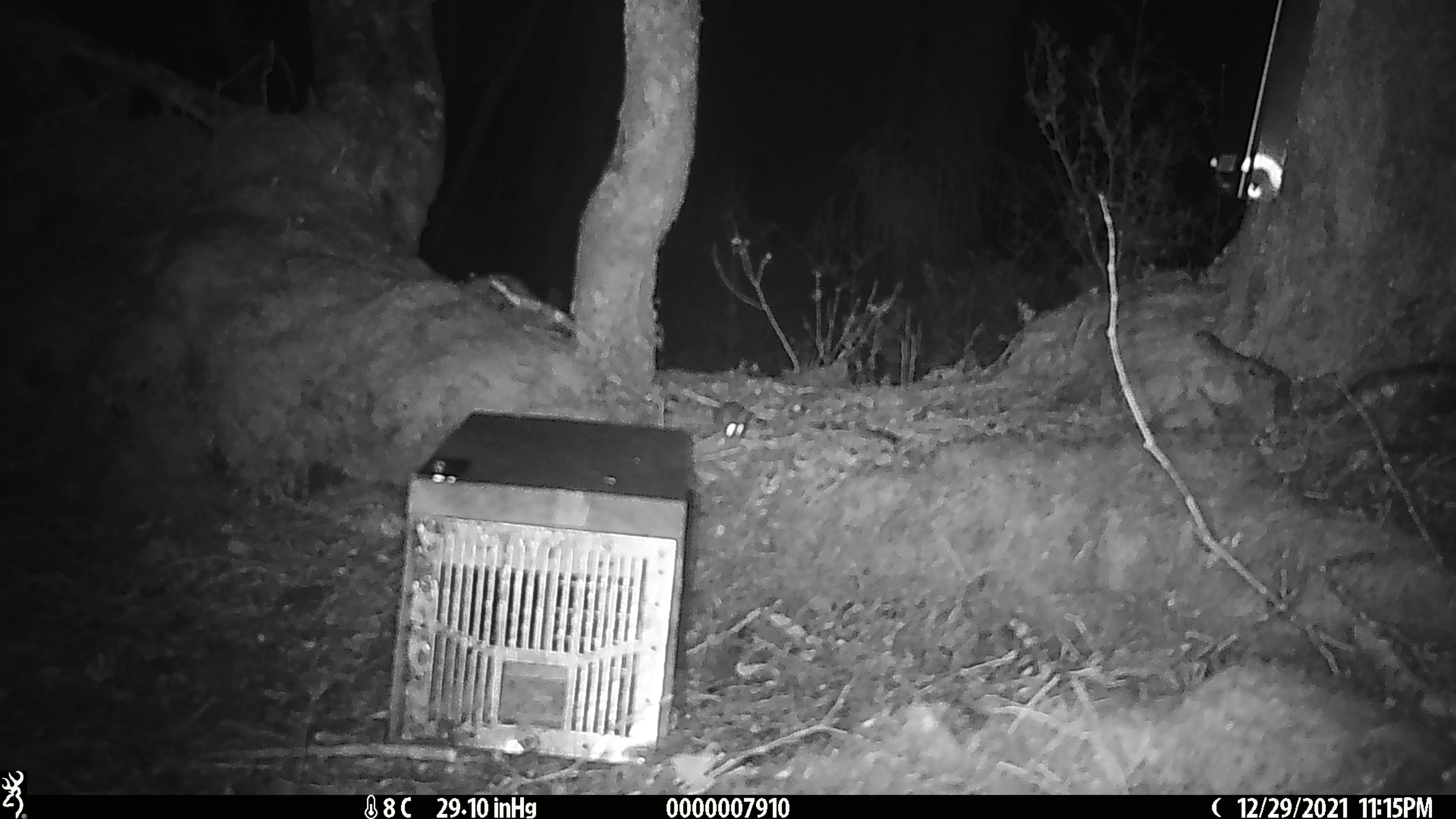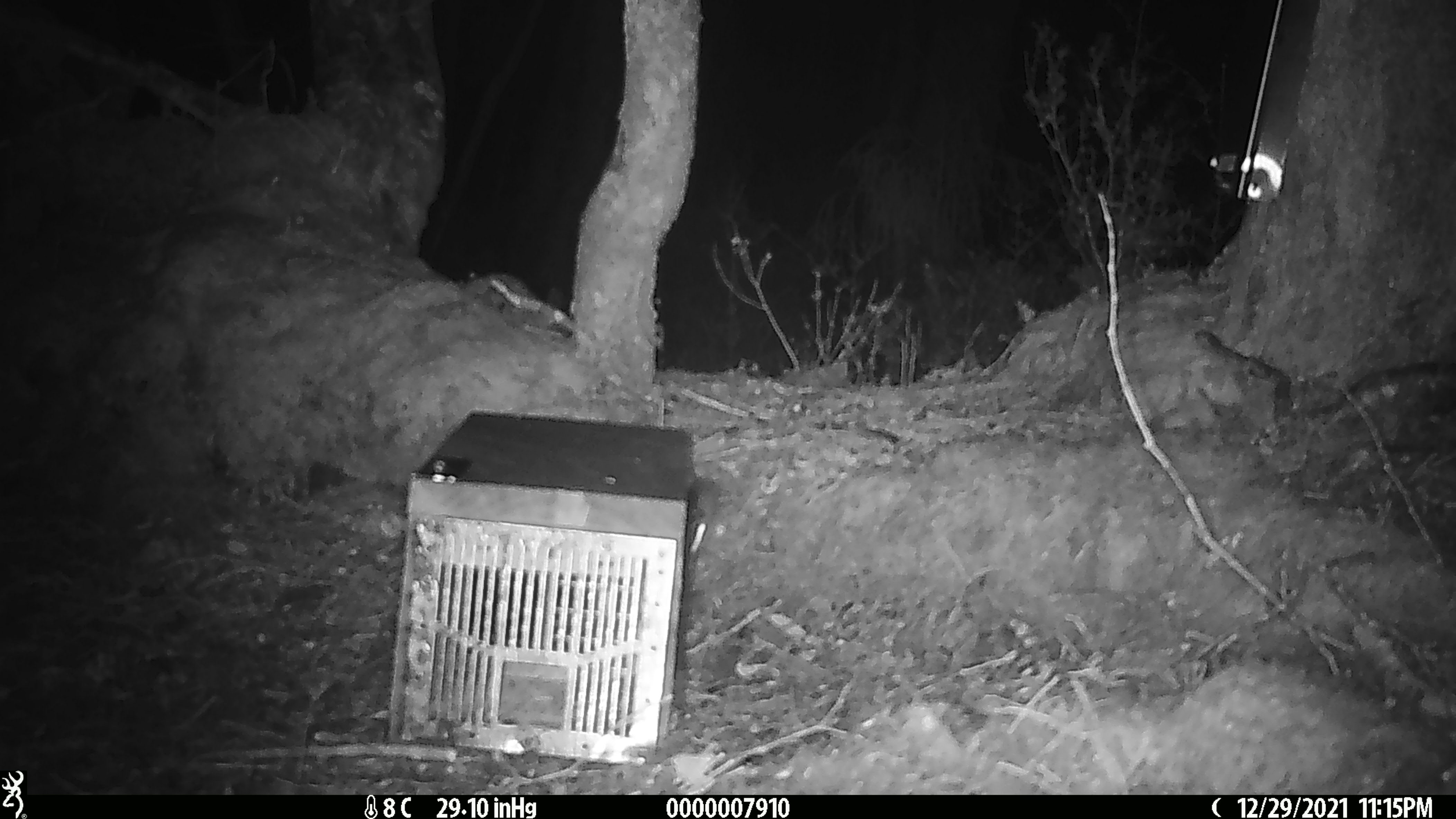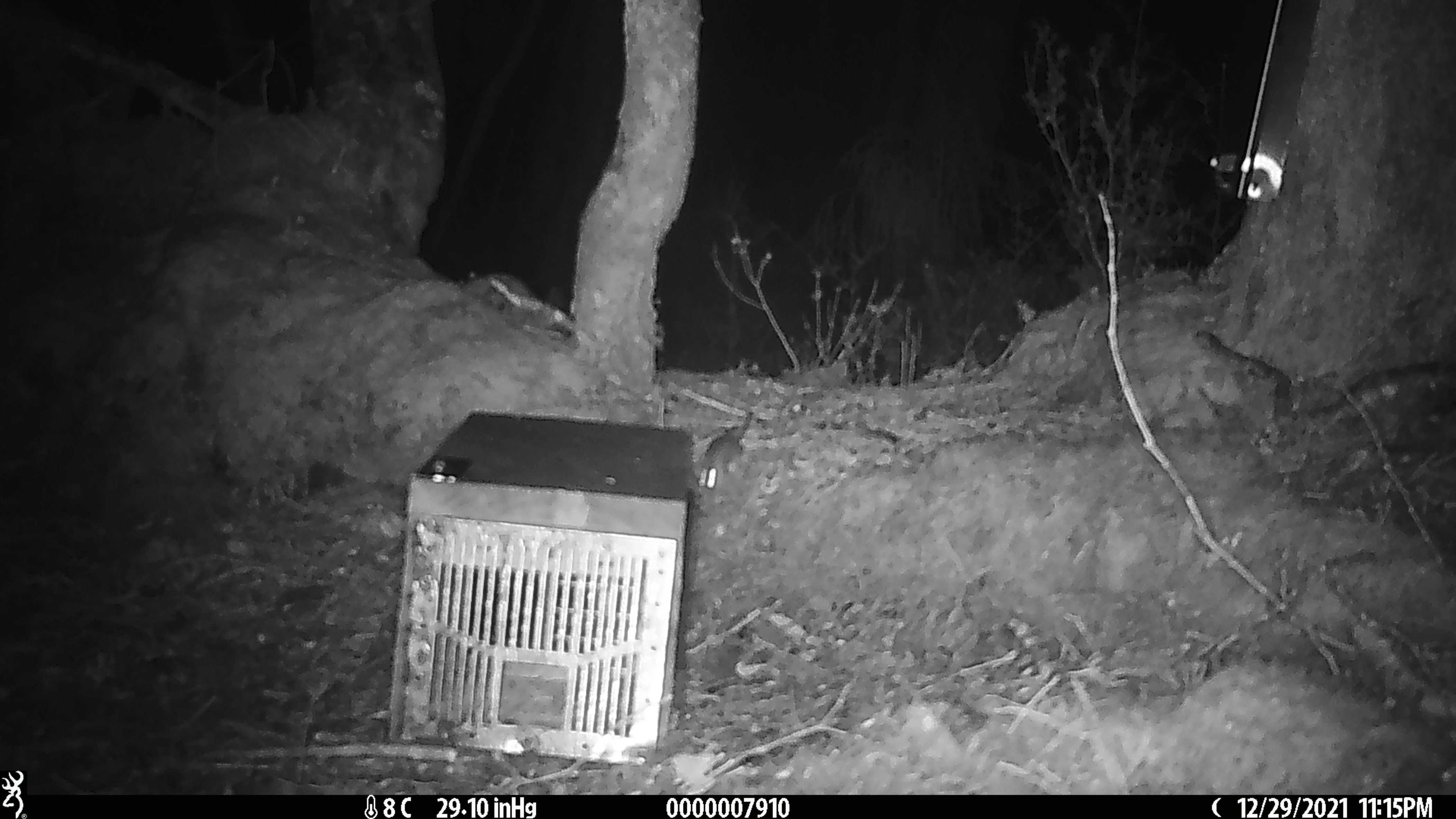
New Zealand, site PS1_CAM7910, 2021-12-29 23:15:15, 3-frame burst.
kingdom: Animalia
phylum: Chordata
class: Mammalia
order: Rodentia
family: Muridae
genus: Mus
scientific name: Mus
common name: mouse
Mouse (Mus).